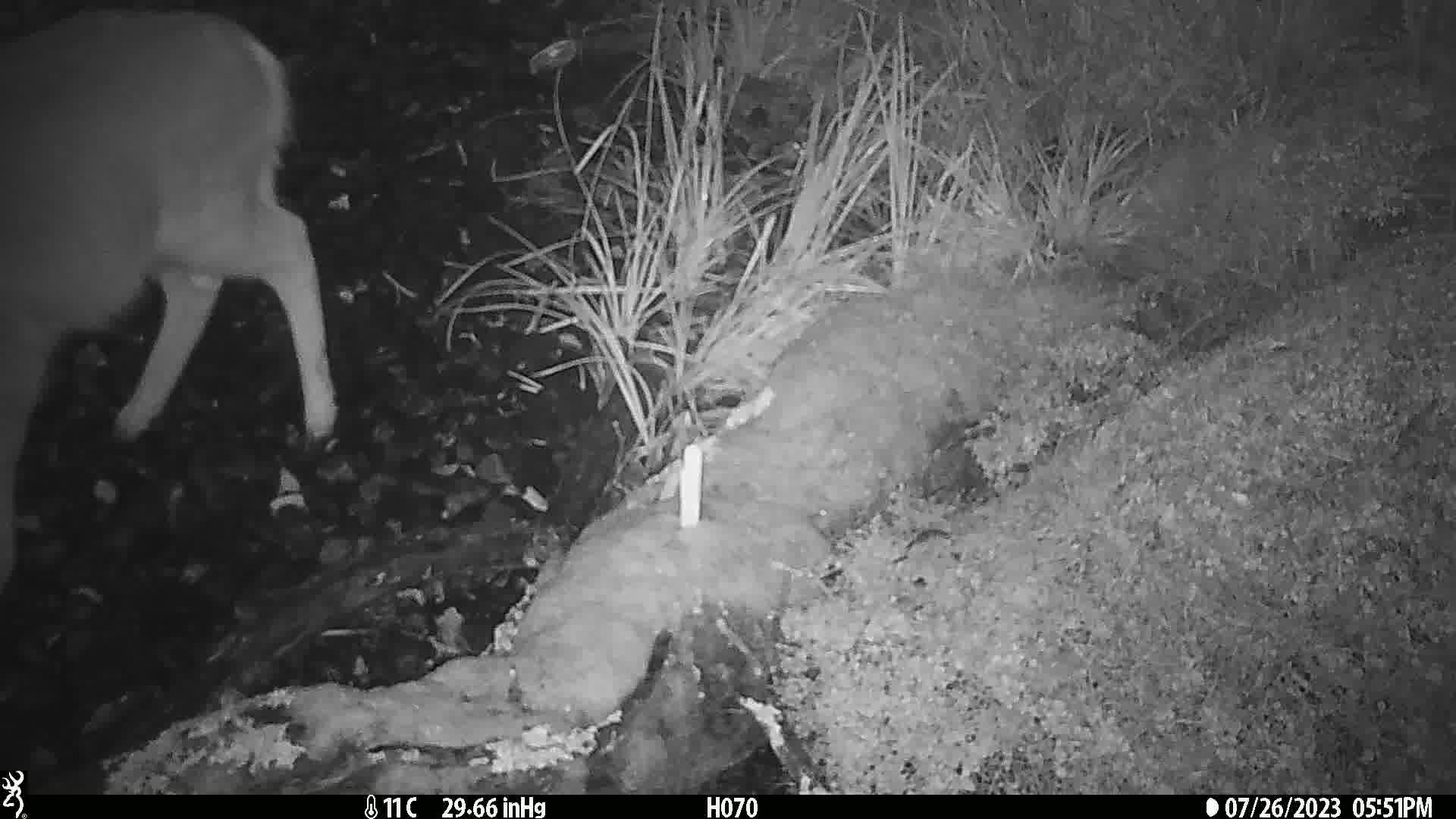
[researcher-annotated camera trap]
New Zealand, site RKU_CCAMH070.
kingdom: Animalia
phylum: Chordata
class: Mammalia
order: Artiodactyla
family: Cervidae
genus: Odocoileus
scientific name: Odocoileus virginianus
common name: white-tailed deer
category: white tailed deer